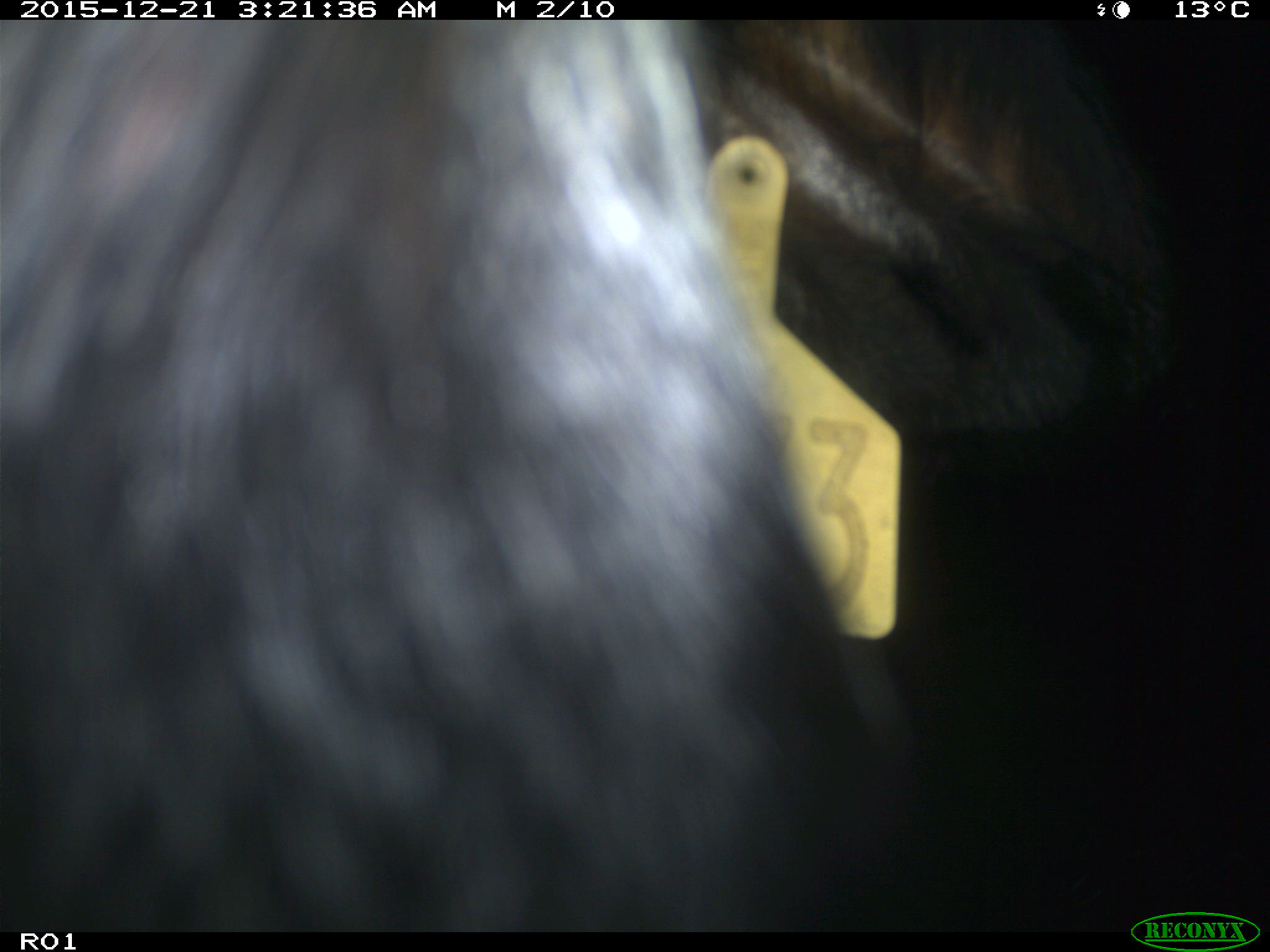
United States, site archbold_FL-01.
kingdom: Animalia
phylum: Chordata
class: Mammalia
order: Artiodactyla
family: Bovidae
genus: Bos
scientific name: Bos taurus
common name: domestic cow